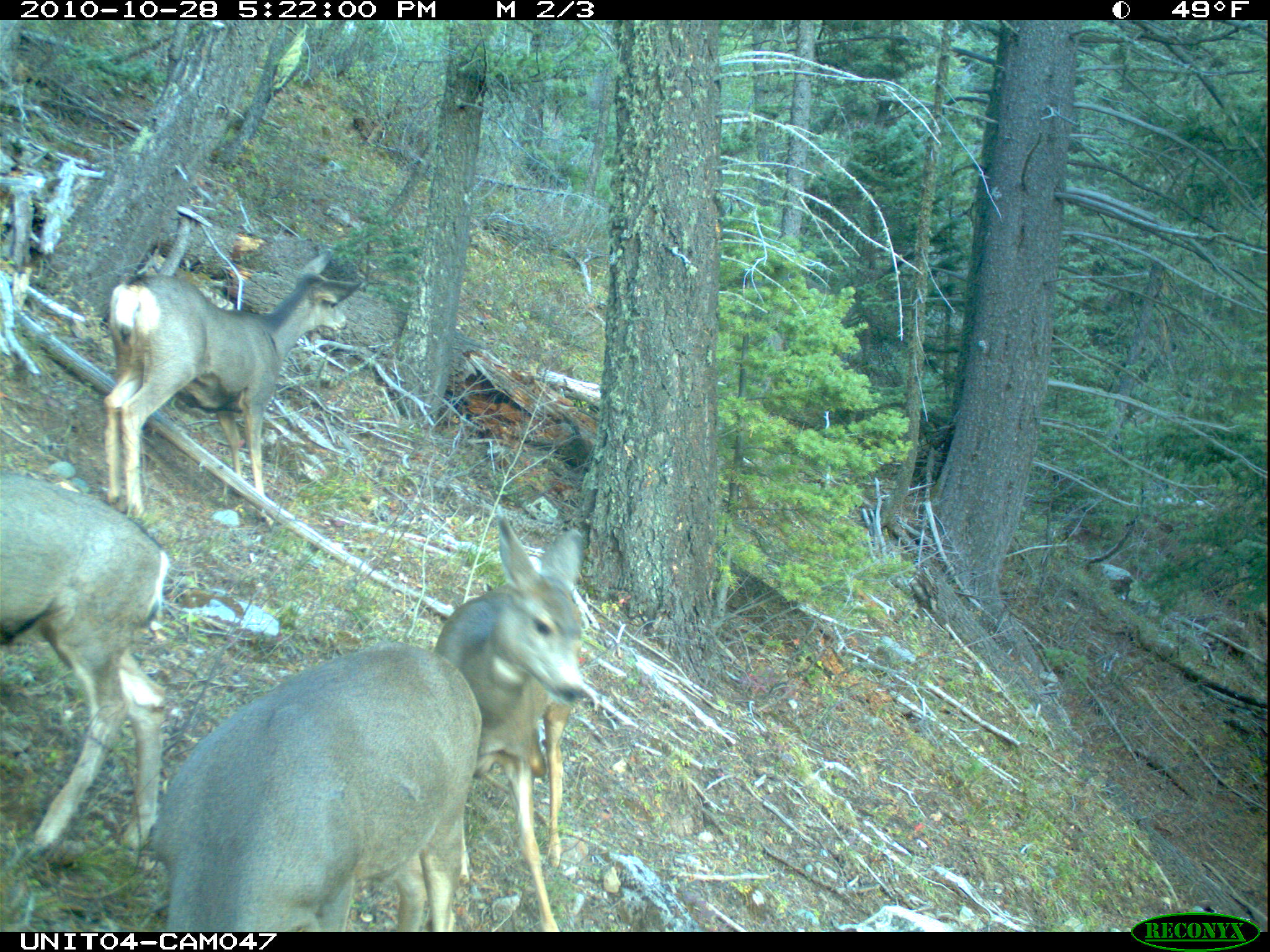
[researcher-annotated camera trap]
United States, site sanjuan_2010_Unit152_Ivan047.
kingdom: Animalia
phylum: Chordata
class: Mammalia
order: Artiodactyla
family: Cervidae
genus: Odocoileus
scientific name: Odocoileus hemionus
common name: mule deer